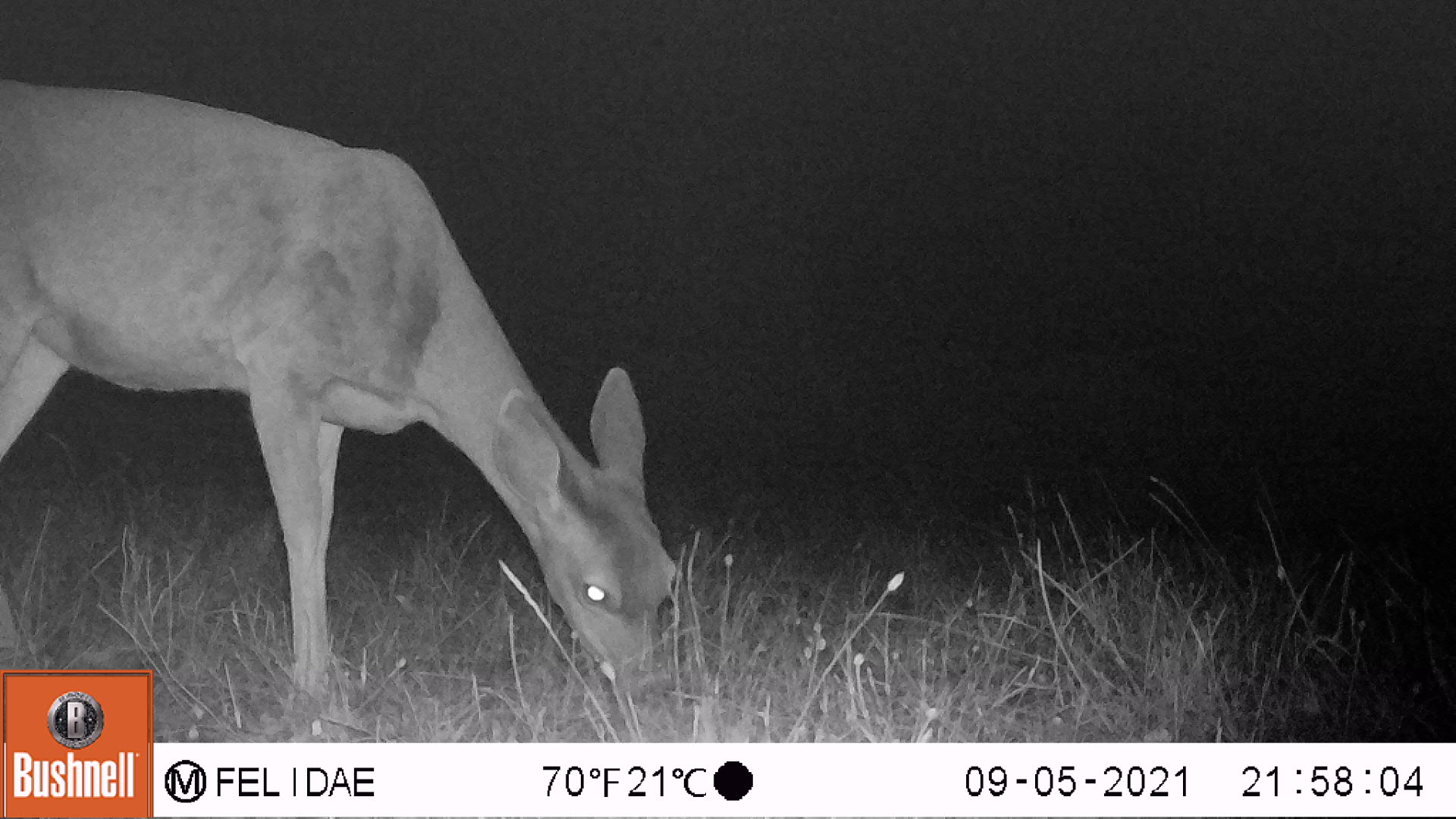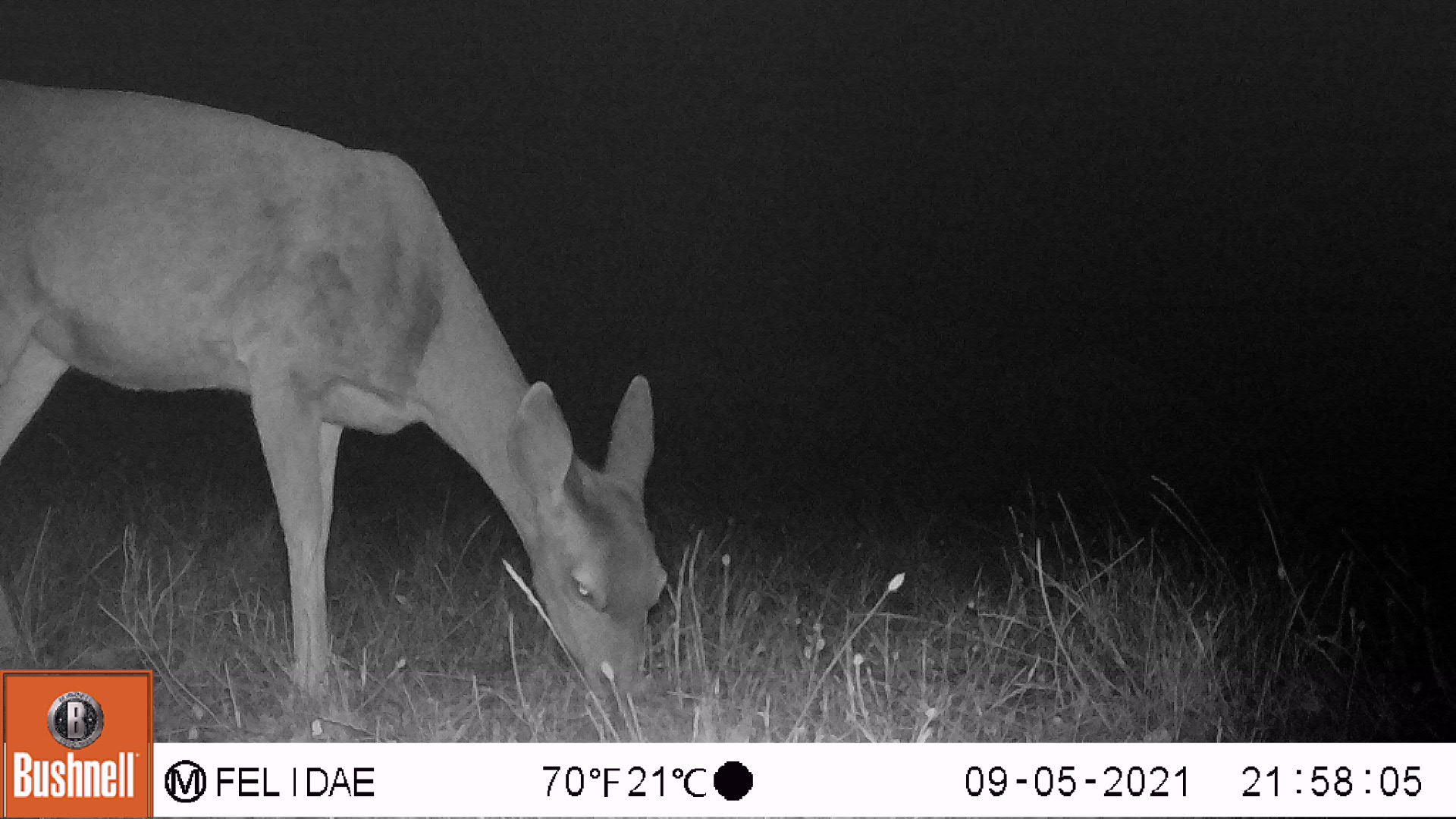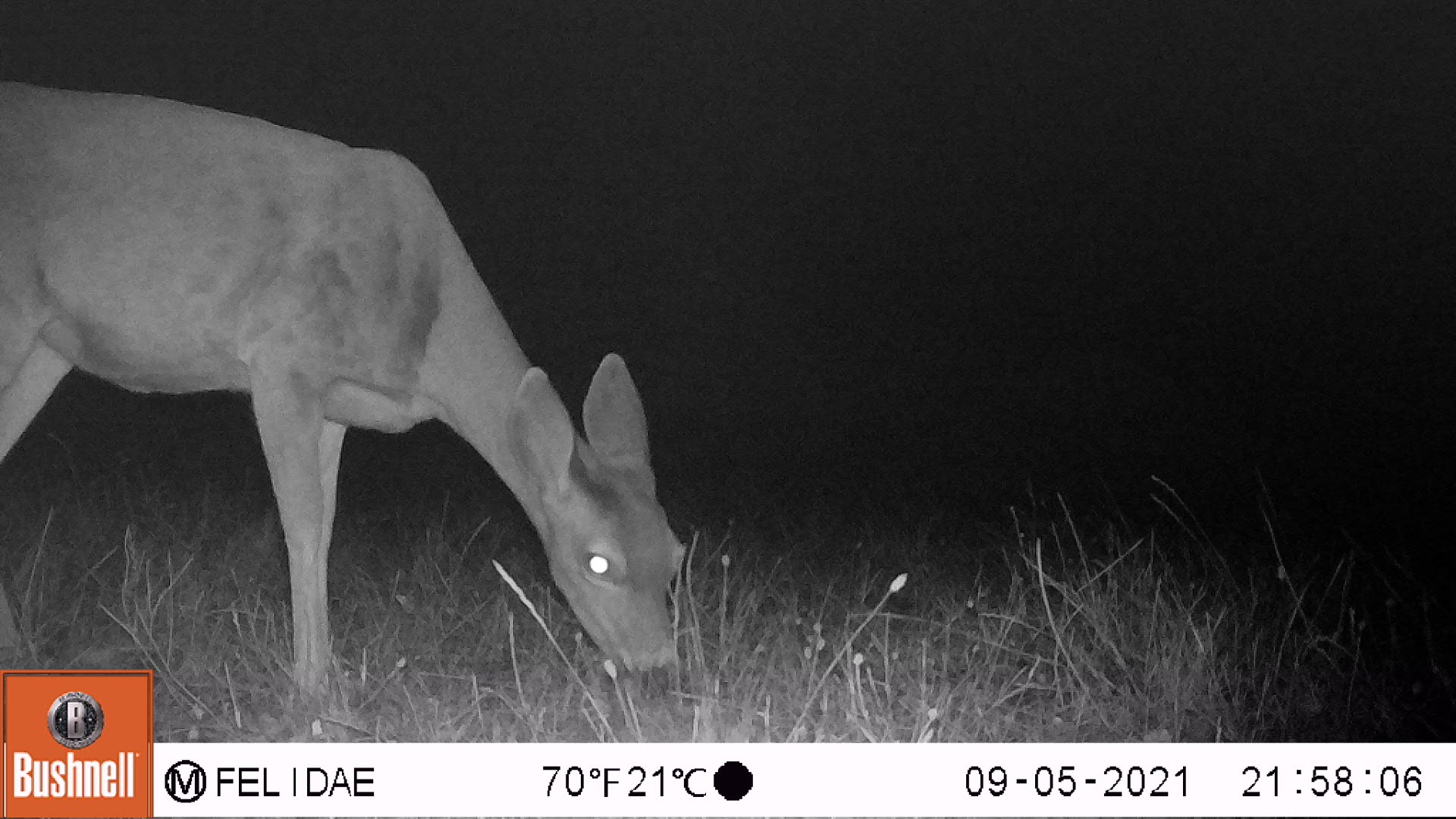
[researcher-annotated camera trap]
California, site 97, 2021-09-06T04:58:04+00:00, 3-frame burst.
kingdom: Animalia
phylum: Chordata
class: Mammalia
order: Artiodactyla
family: Cervidae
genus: Odocoileus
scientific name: Odocoileus hemionus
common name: mule deer